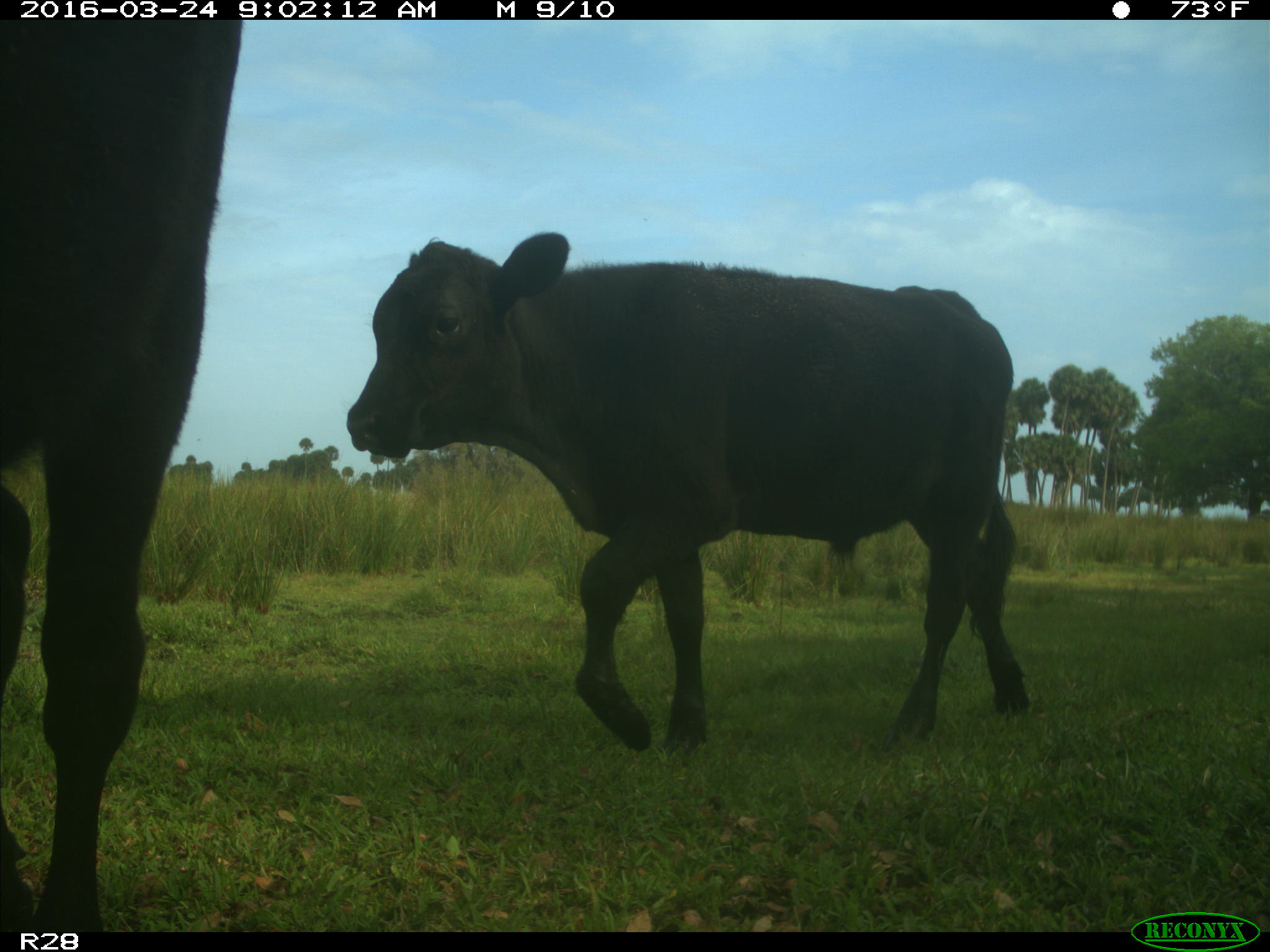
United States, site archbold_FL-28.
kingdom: Animalia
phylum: Chordata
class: Mammalia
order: Artiodactyla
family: Bovidae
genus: Bos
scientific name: Bos taurus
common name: domestic cow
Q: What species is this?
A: Bos taurus (domestic cow).